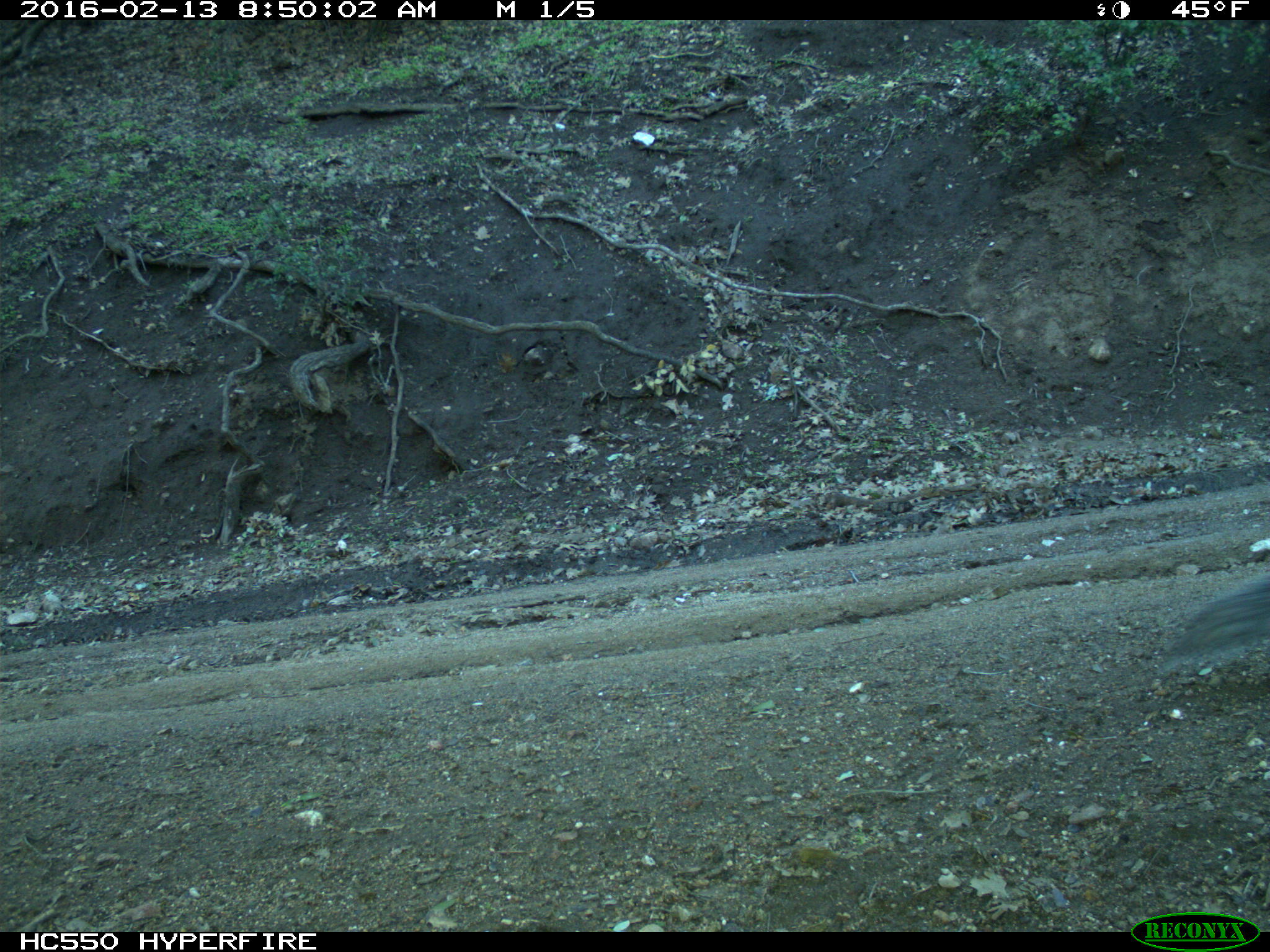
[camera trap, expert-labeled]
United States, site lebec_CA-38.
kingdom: Animalia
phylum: Chordata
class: Mammalia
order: Rodentia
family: Sciuridae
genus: Sciurus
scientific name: Sciurus carolinensis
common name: eastern gray squirrel